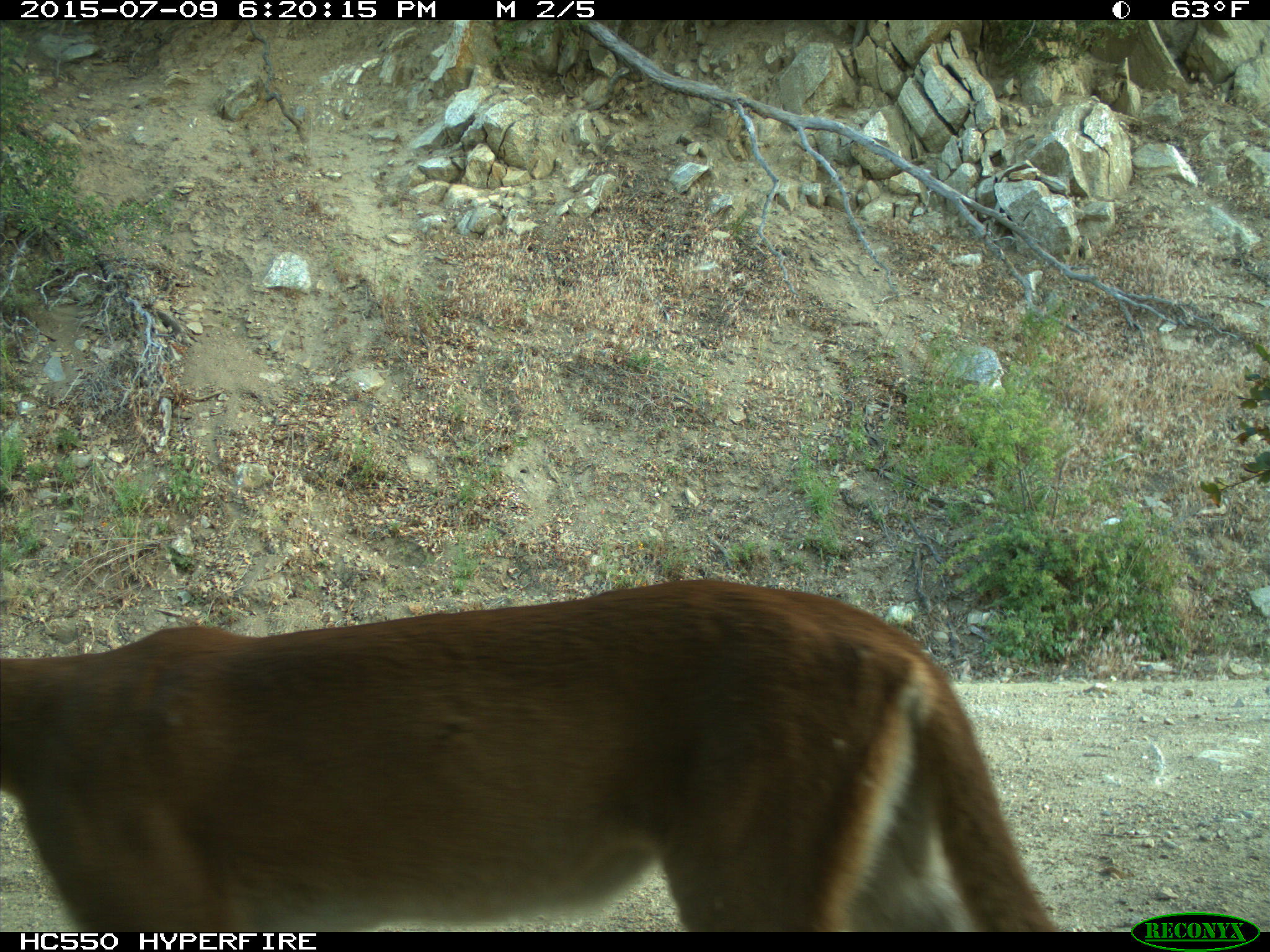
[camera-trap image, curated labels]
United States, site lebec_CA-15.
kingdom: Animalia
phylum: Chordata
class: Mammalia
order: Carnivora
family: Felidae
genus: Puma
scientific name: Puma concolor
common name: mountain lion